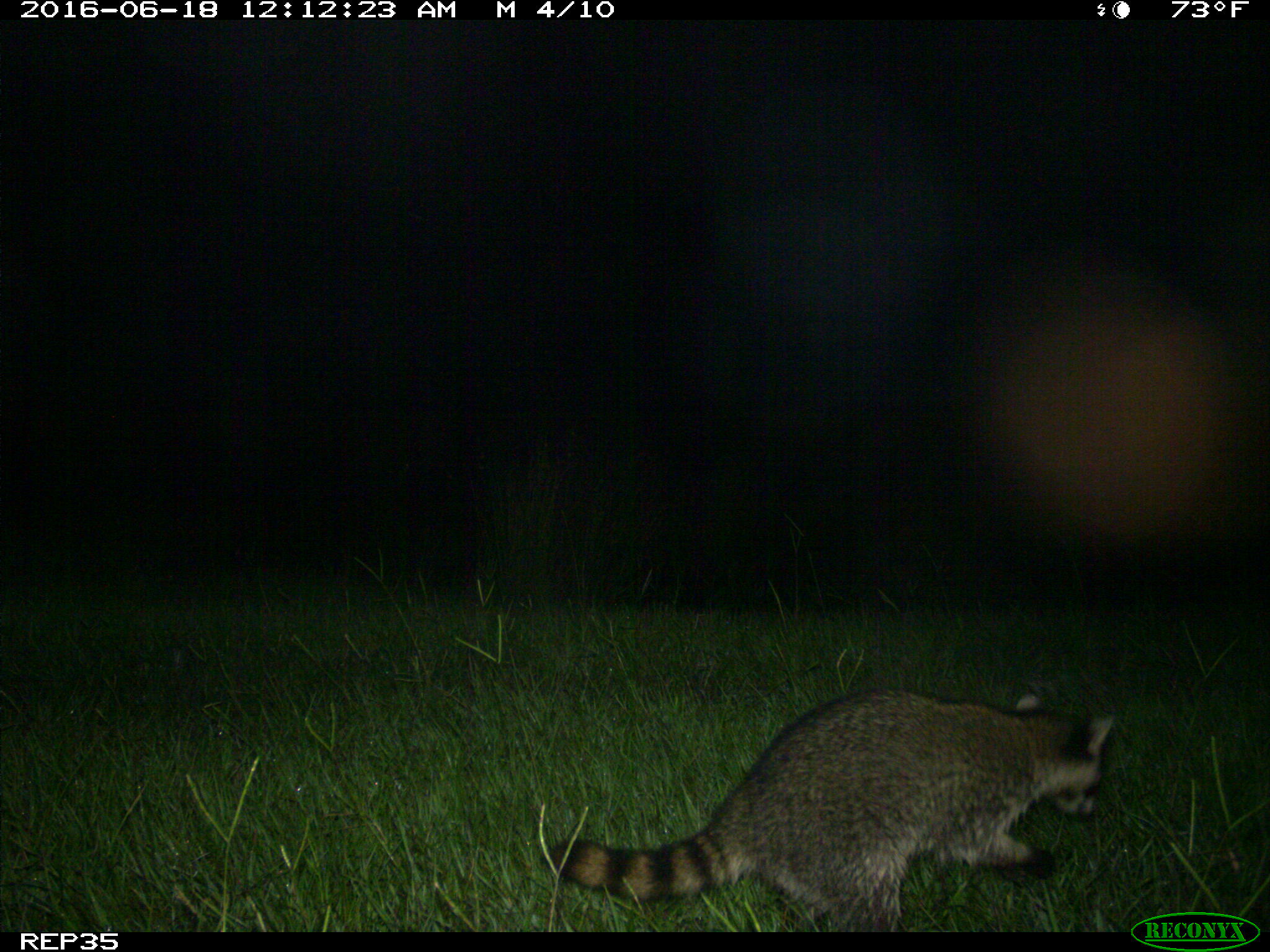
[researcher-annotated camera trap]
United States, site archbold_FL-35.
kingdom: Animalia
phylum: Chordata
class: Mammalia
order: Carnivora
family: Procyonidae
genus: Procyon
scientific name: Procyon lotor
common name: common raccoon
Procyon lotor (common raccoon).